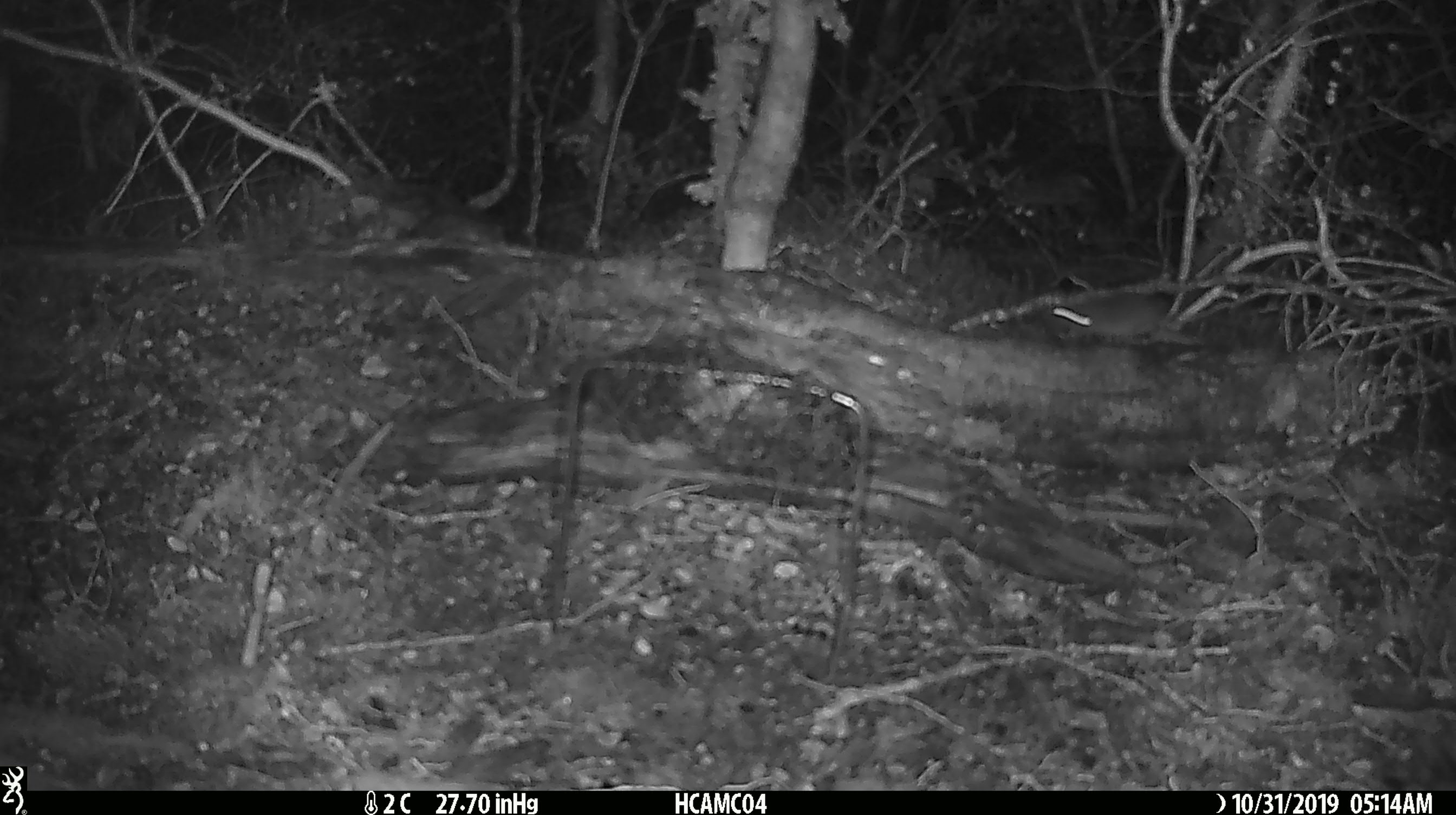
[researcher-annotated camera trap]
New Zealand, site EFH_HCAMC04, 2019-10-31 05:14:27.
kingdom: Animalia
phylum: Chordata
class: Mammalia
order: Rodentia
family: Muridae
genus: Mus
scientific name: Mus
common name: mouse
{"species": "mouse (Mus)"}